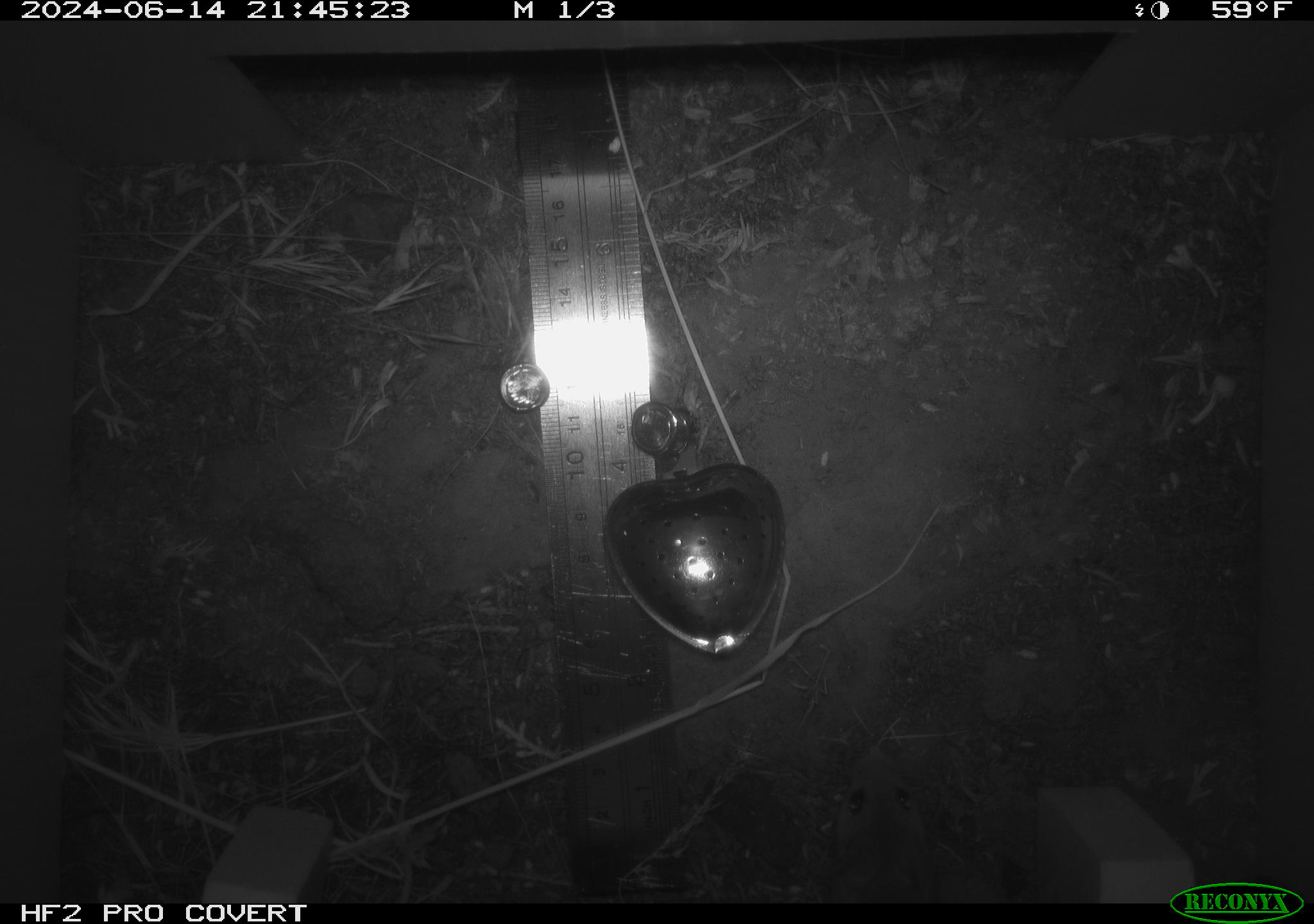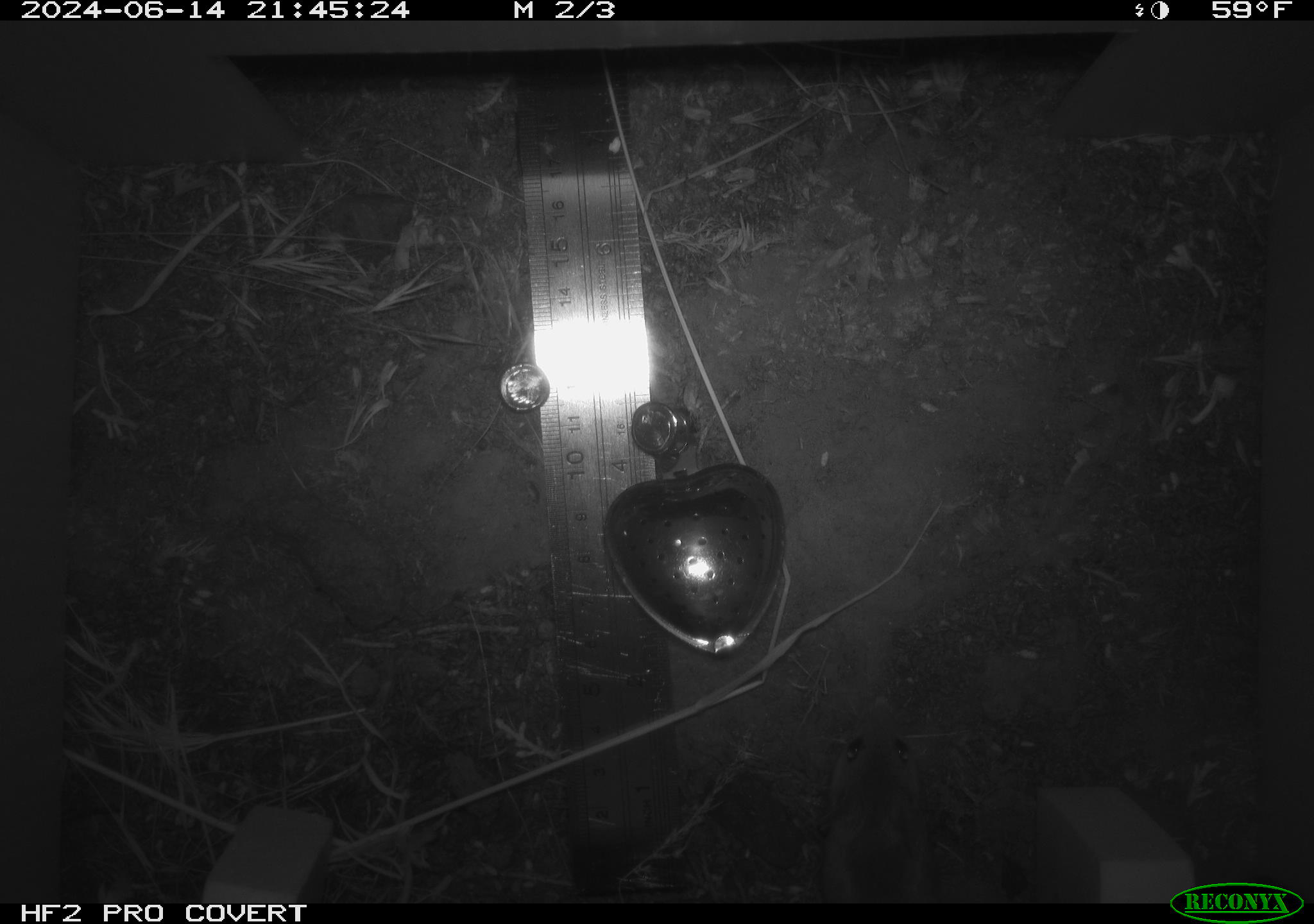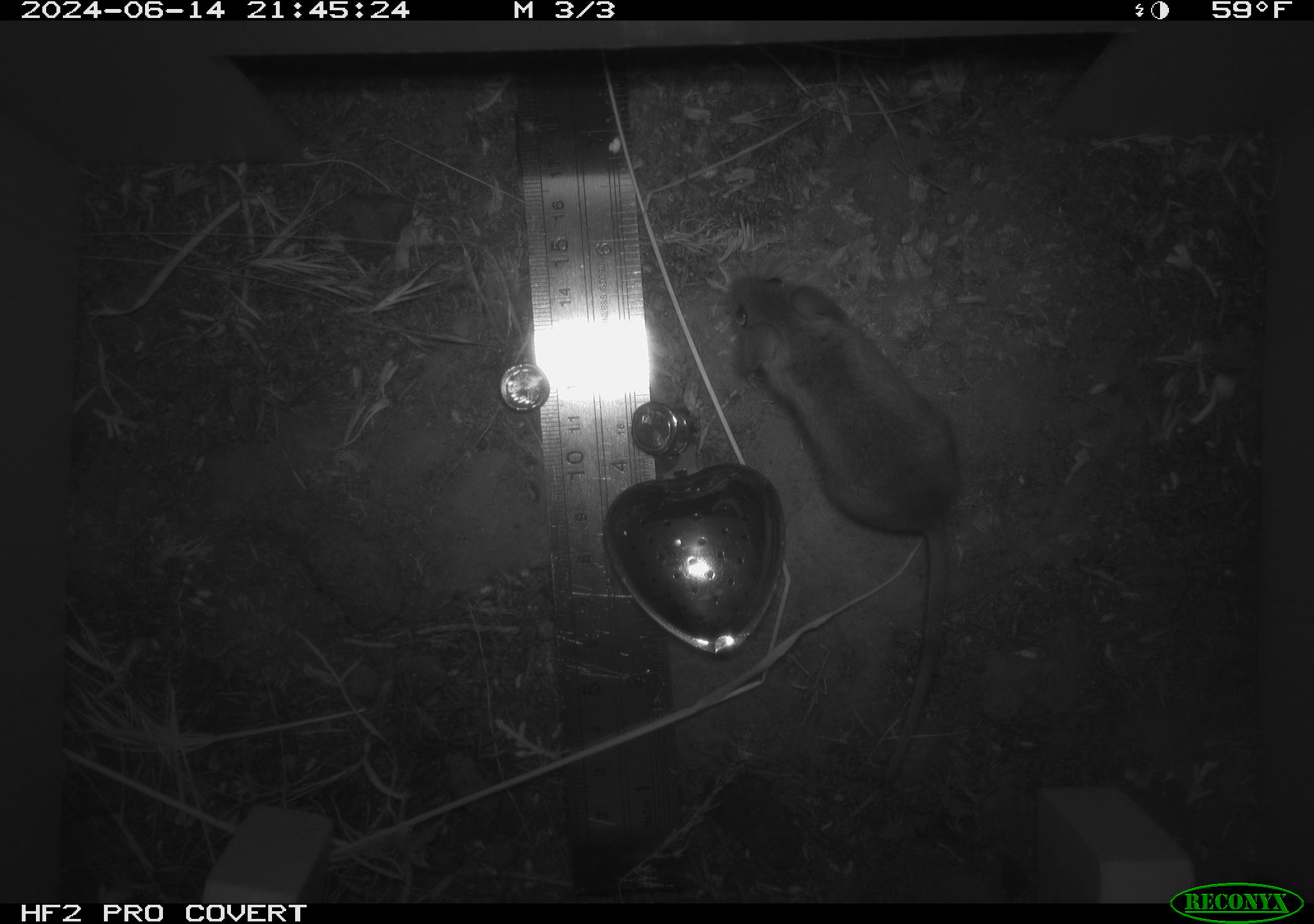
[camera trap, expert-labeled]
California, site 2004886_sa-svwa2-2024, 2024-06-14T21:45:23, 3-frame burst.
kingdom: Animalia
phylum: Chordata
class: Mammalia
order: Rodentia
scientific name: Rodentia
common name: mouse species